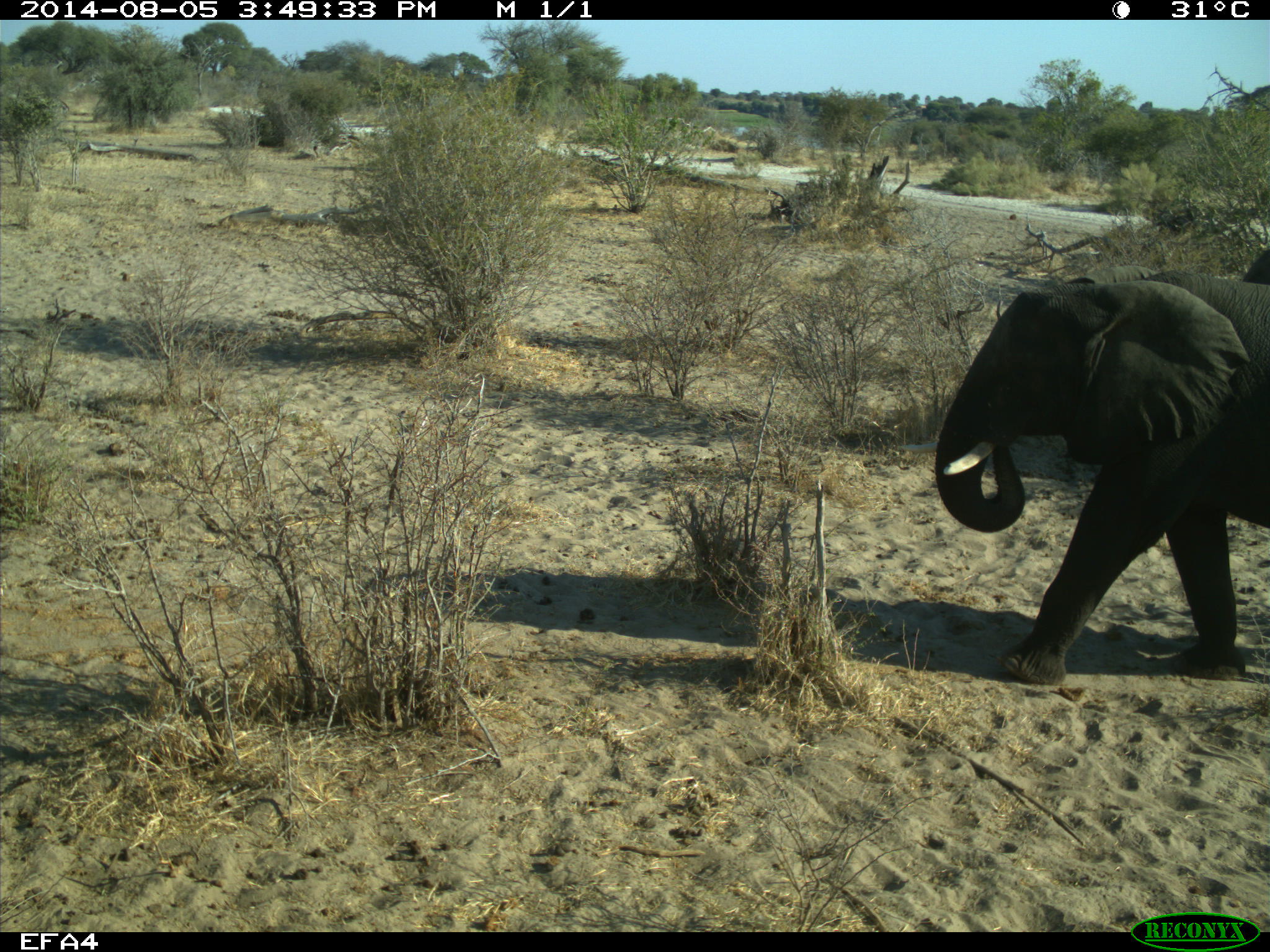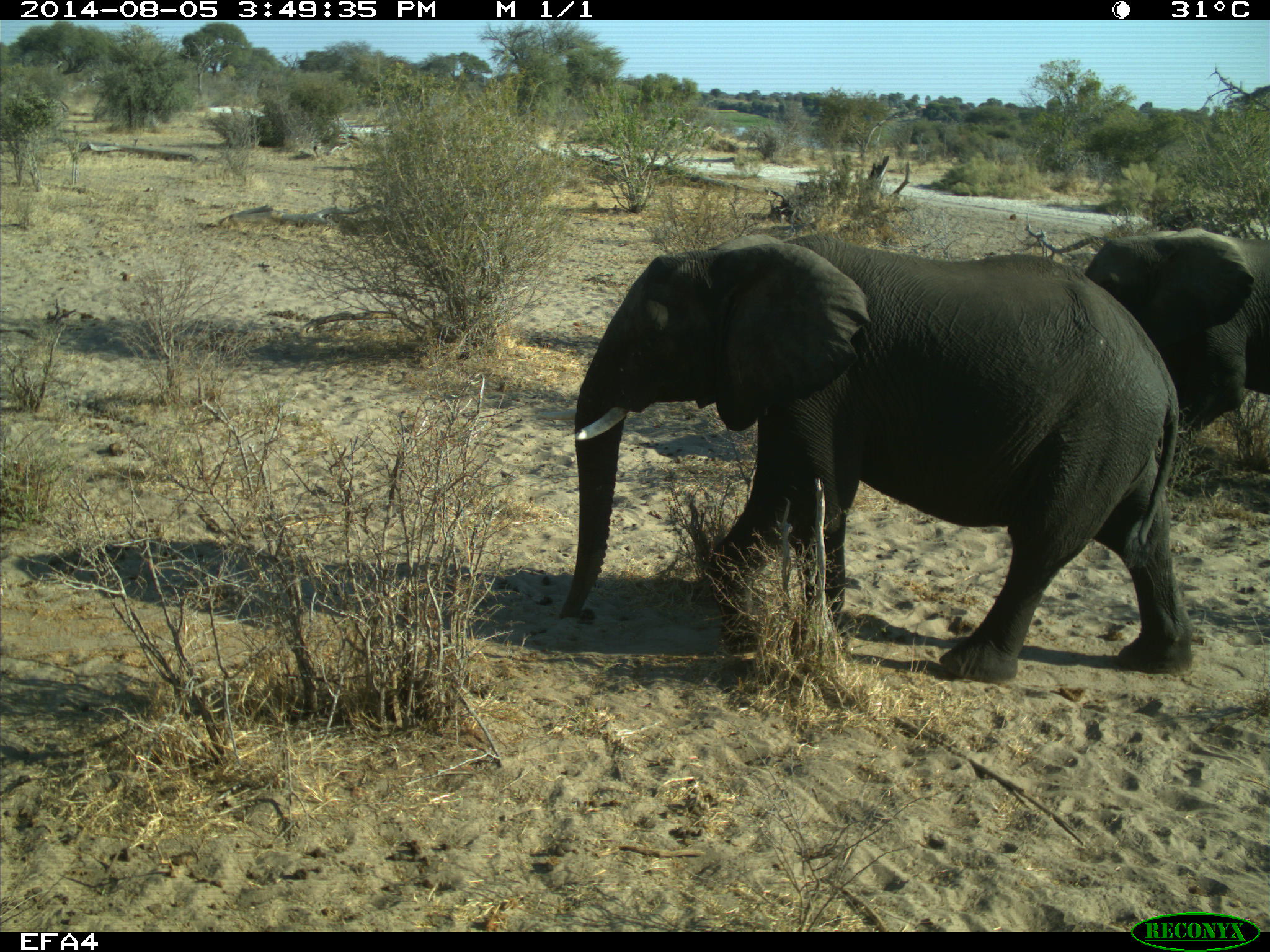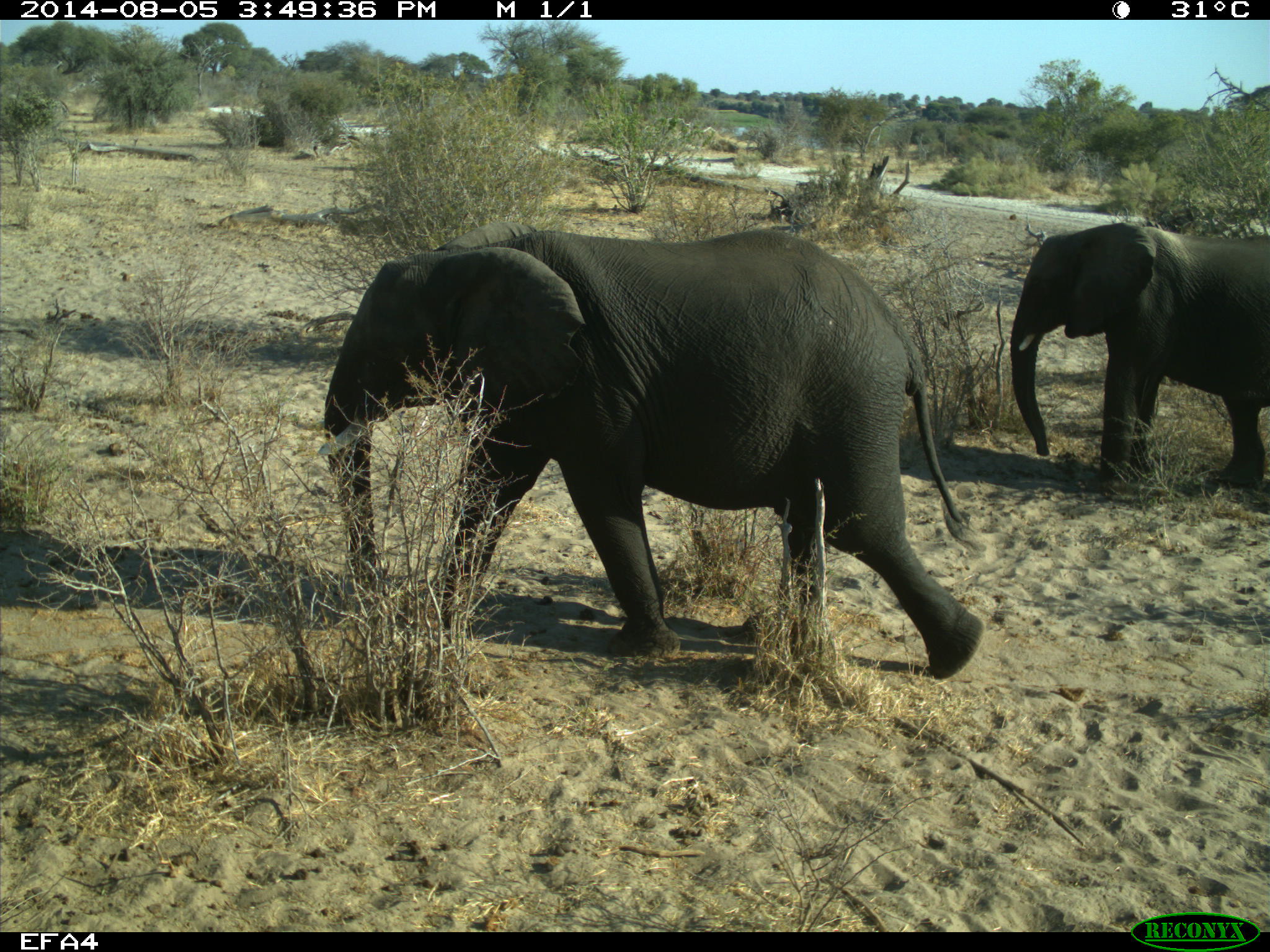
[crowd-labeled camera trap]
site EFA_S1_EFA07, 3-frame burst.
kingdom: Animalia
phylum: Chordata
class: Mammalia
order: Proboscidea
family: Elephantidae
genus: Loxodonta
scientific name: Loxodonta africana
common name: african bush elephant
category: elephant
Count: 2.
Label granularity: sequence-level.